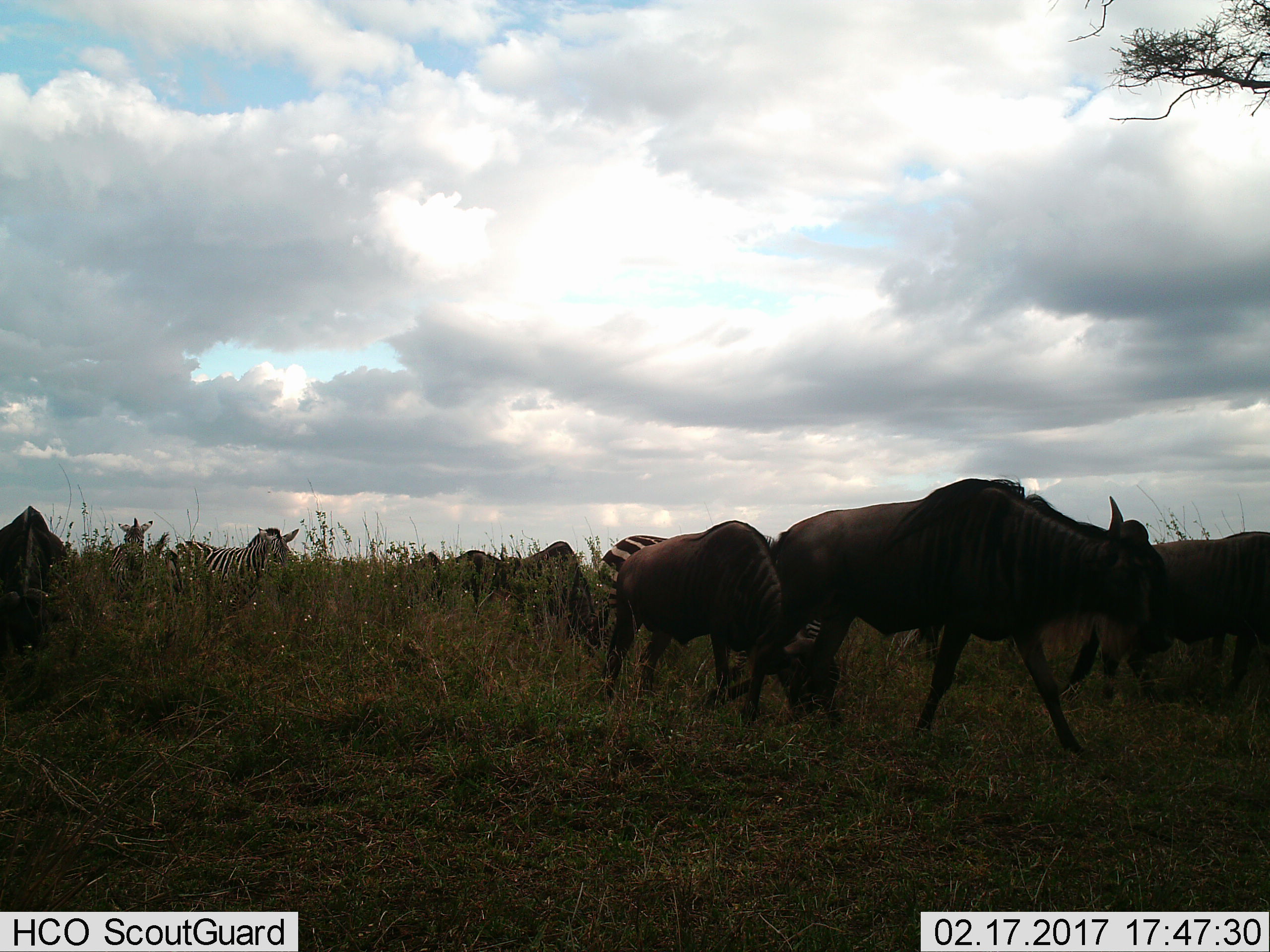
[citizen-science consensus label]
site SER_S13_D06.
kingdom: Animalia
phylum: Chordata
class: Mammalia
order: Artiodactyla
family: Bovidae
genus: Connochaetes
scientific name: Connochaetes taurinus taurinus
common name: blue wildebeest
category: wildebeestblue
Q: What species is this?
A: Wildebeestblue (blue wildebeest) (Connochaetes taurinus taurinus).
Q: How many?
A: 7.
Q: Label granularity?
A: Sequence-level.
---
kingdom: Animalia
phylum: Chordata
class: Mammalia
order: Perissodactyla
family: Equidae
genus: Equus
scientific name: Equus quagga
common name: plains zebra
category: zebraplains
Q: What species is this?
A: Zebraplains (plains zebra) (Equus quagga).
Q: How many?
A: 3.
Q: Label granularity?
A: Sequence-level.